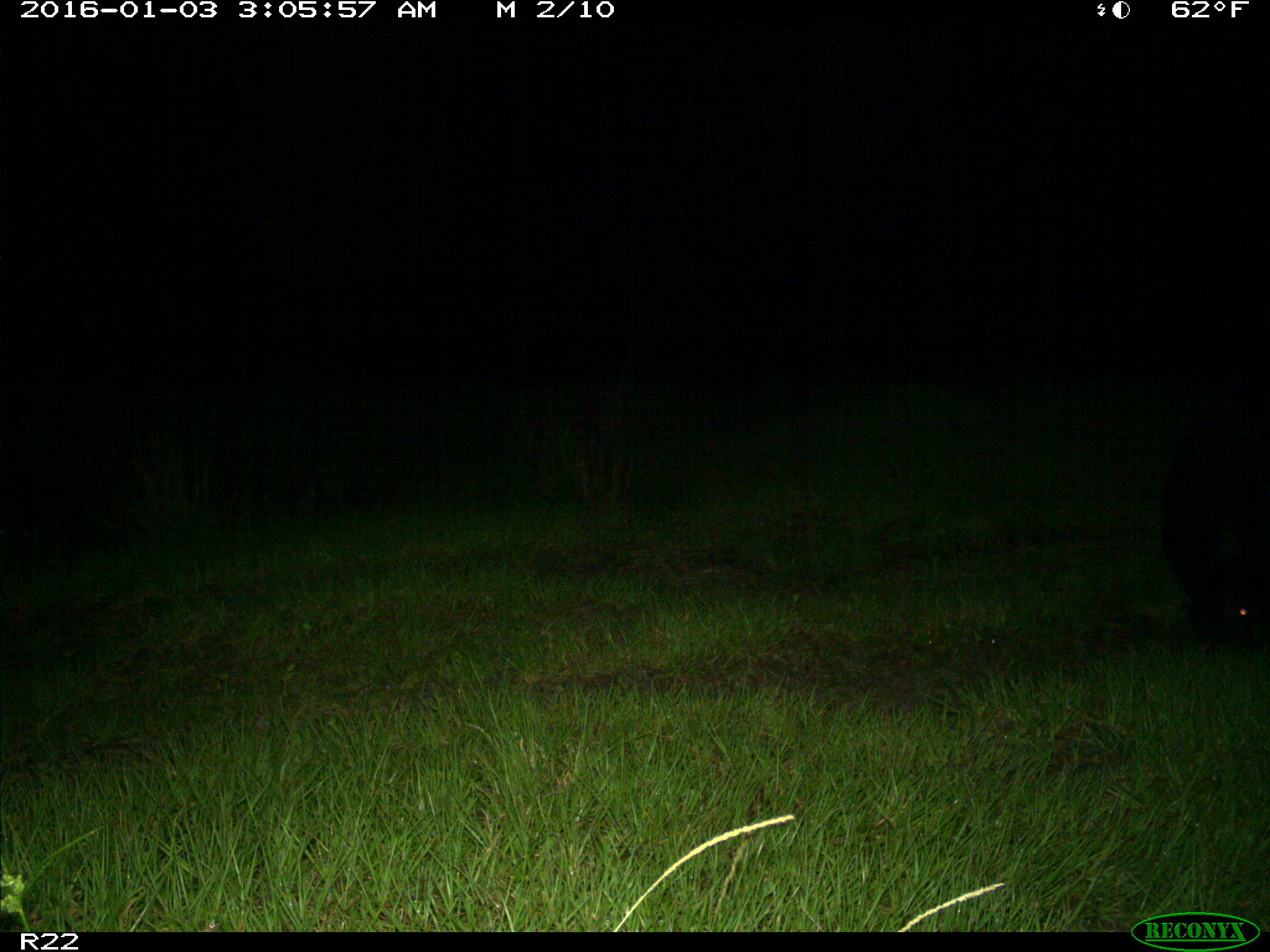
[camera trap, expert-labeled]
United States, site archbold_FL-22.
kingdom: Animalia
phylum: Chordata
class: Mammalia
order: Artiodactyla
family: Suidae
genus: Sus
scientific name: Sus scrofa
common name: wild boar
Sus scrofa (wild boar).